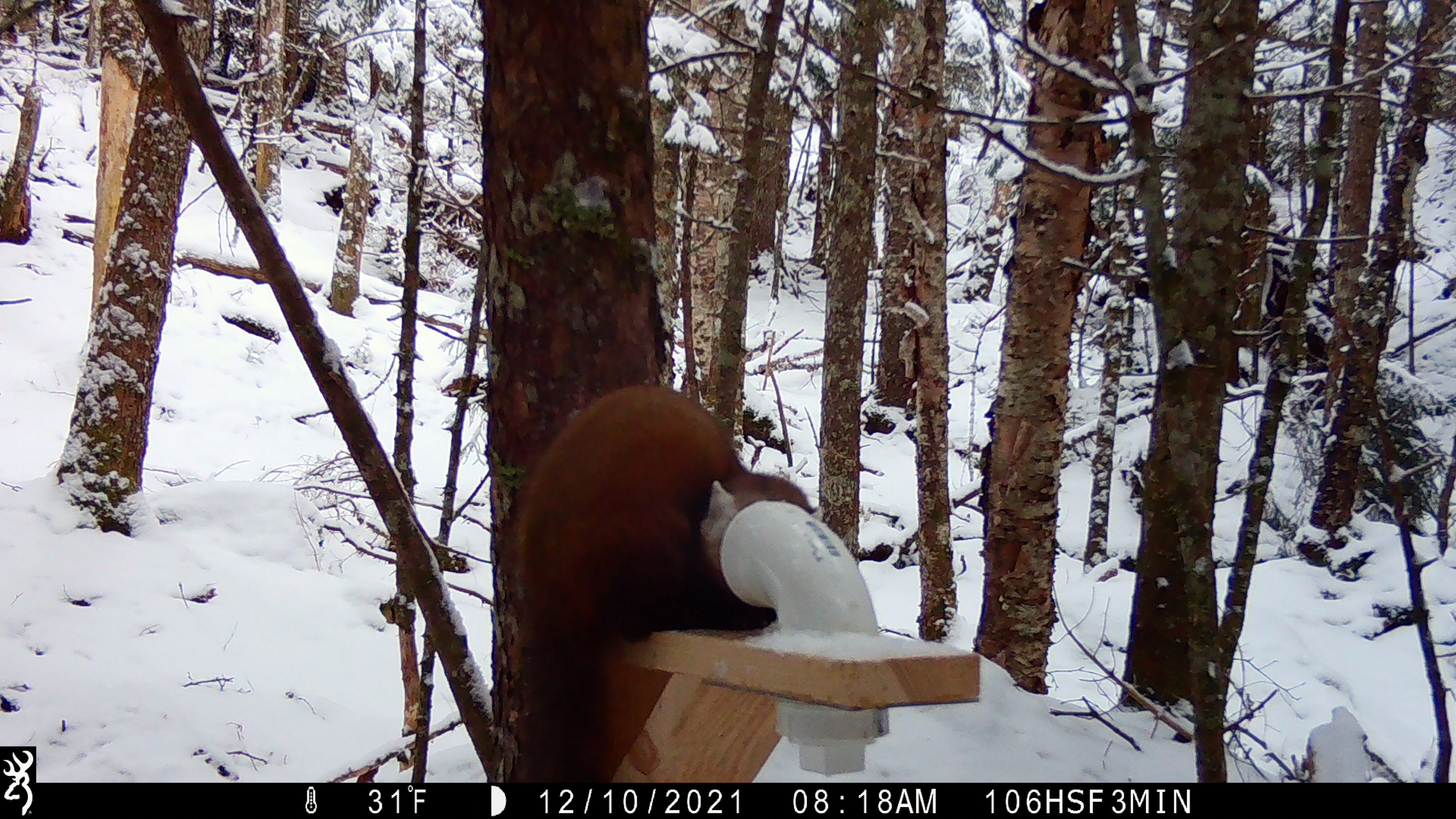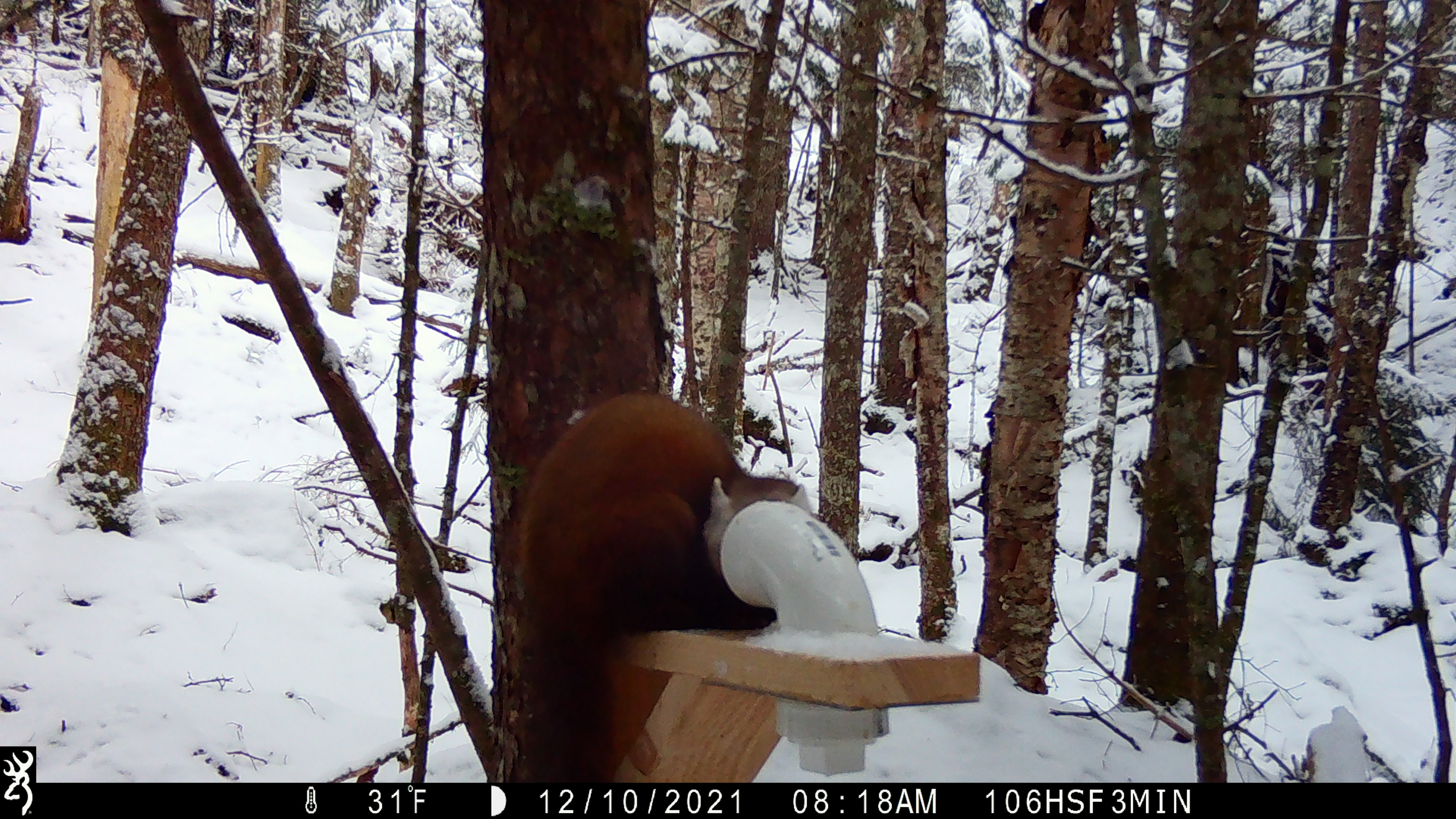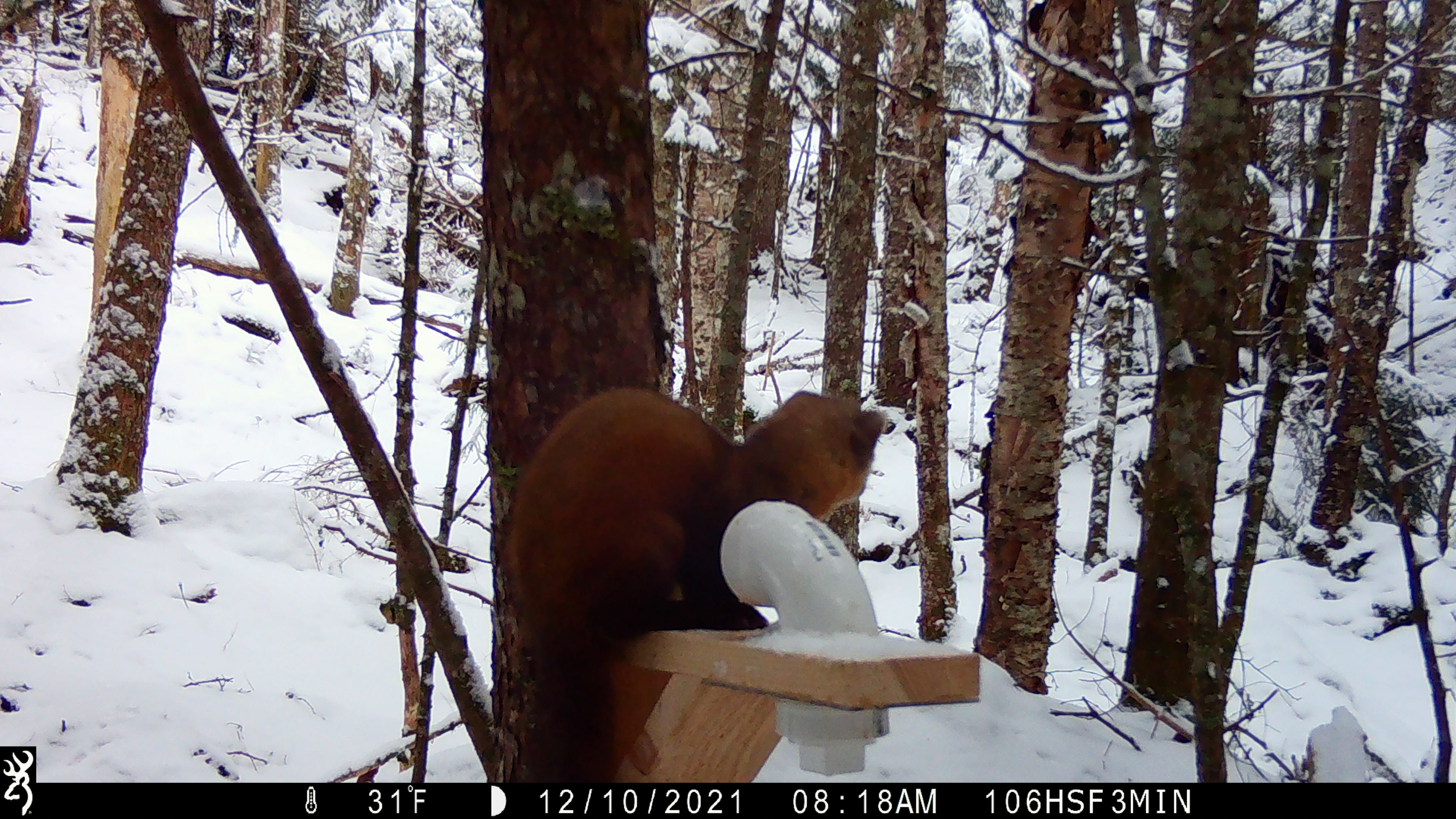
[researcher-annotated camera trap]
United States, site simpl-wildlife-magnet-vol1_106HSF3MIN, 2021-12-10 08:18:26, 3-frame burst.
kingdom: Animalia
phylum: Chordata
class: Mammalia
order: Carnivora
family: Mustelidae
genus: Martes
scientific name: Martes americana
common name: american marten